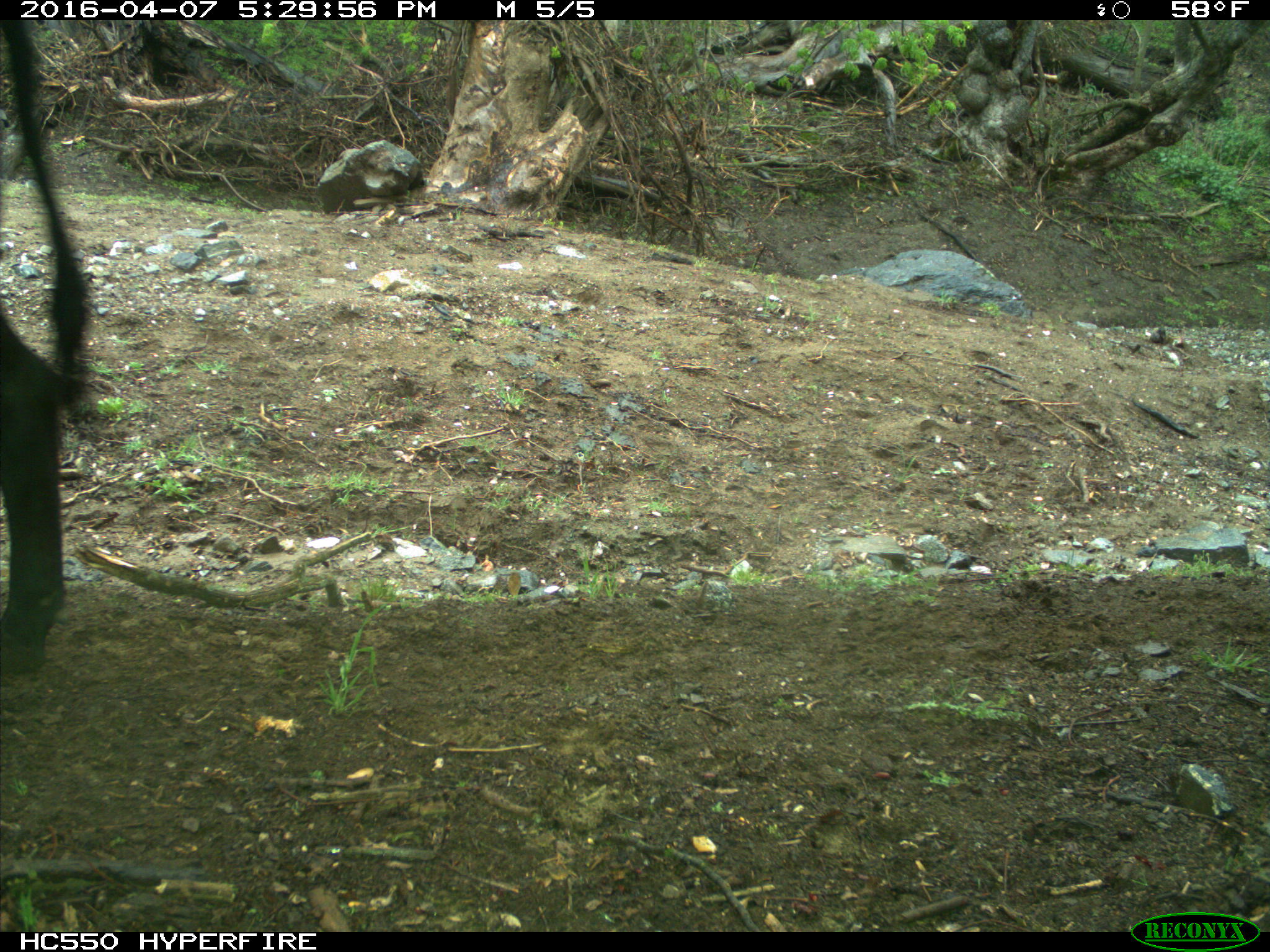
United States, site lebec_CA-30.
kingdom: Animalia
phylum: Chordata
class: Mammalia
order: Artiodactyla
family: Bovidae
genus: Bos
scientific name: Bos taurus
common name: domestic cow